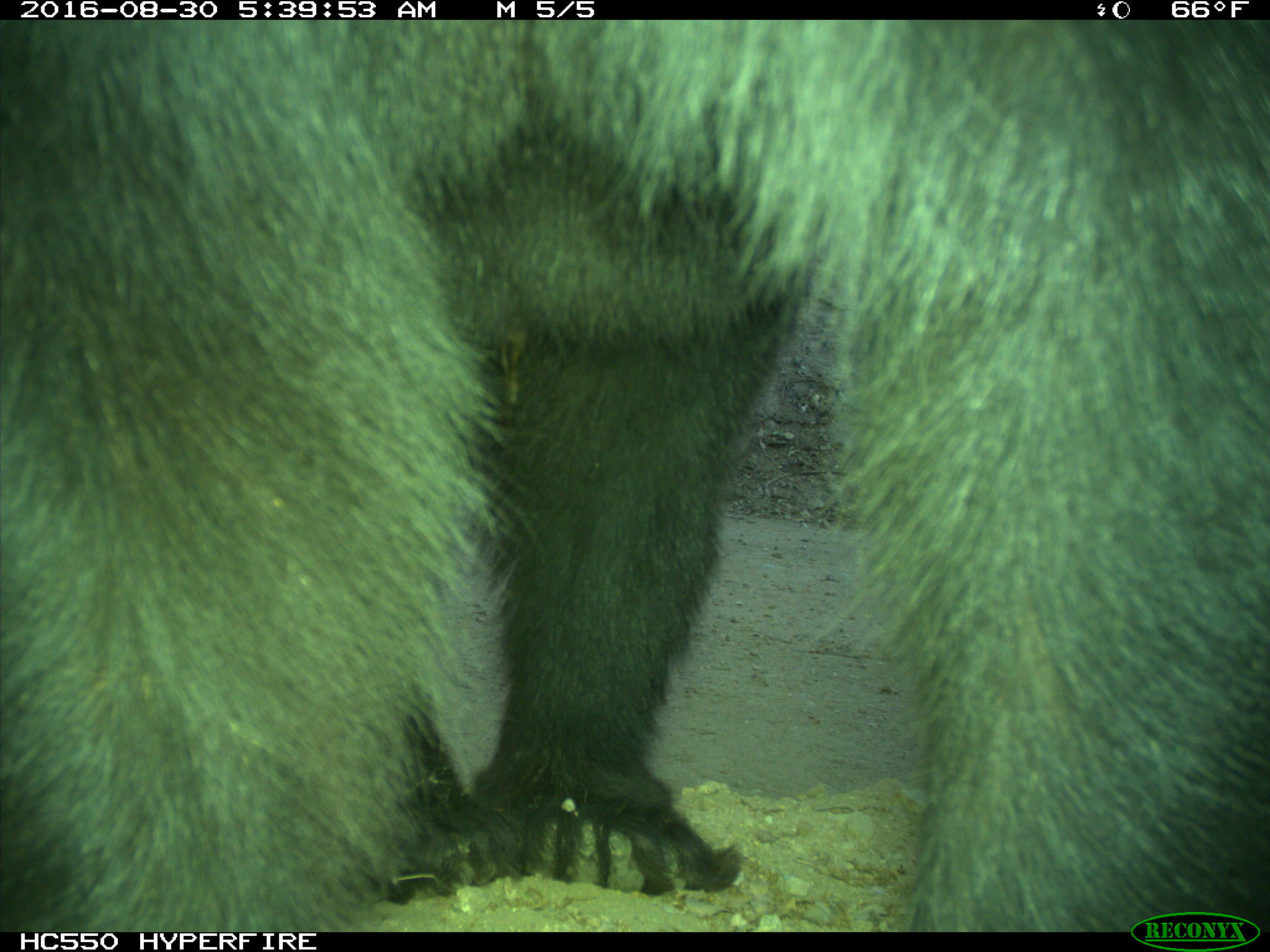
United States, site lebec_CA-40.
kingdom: Animalia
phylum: Chordata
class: Mammalia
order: Carnivora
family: Ursidae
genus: Ursus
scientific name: Ursus americanus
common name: american black bear